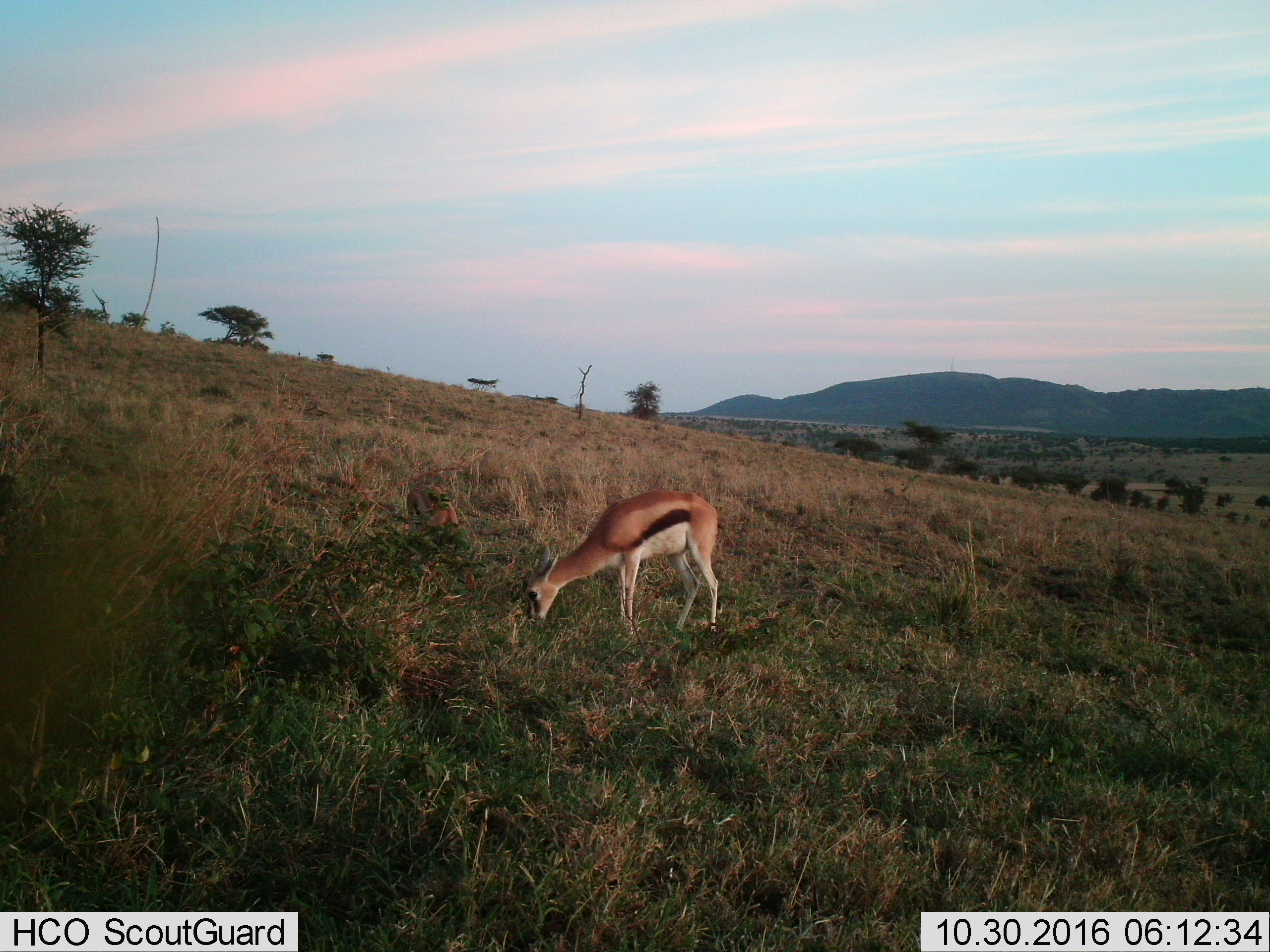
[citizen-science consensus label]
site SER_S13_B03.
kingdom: Animalia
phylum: Chordata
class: Mammalia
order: Artiodactyla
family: Bovidae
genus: Eudorcas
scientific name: Eudorcas thomsonii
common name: thomson's gazelle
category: gazellethomsons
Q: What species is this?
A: Gazellethomsons (thomson's gazelle) (Eudorcas thomsonii).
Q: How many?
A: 1.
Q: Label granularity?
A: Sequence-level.